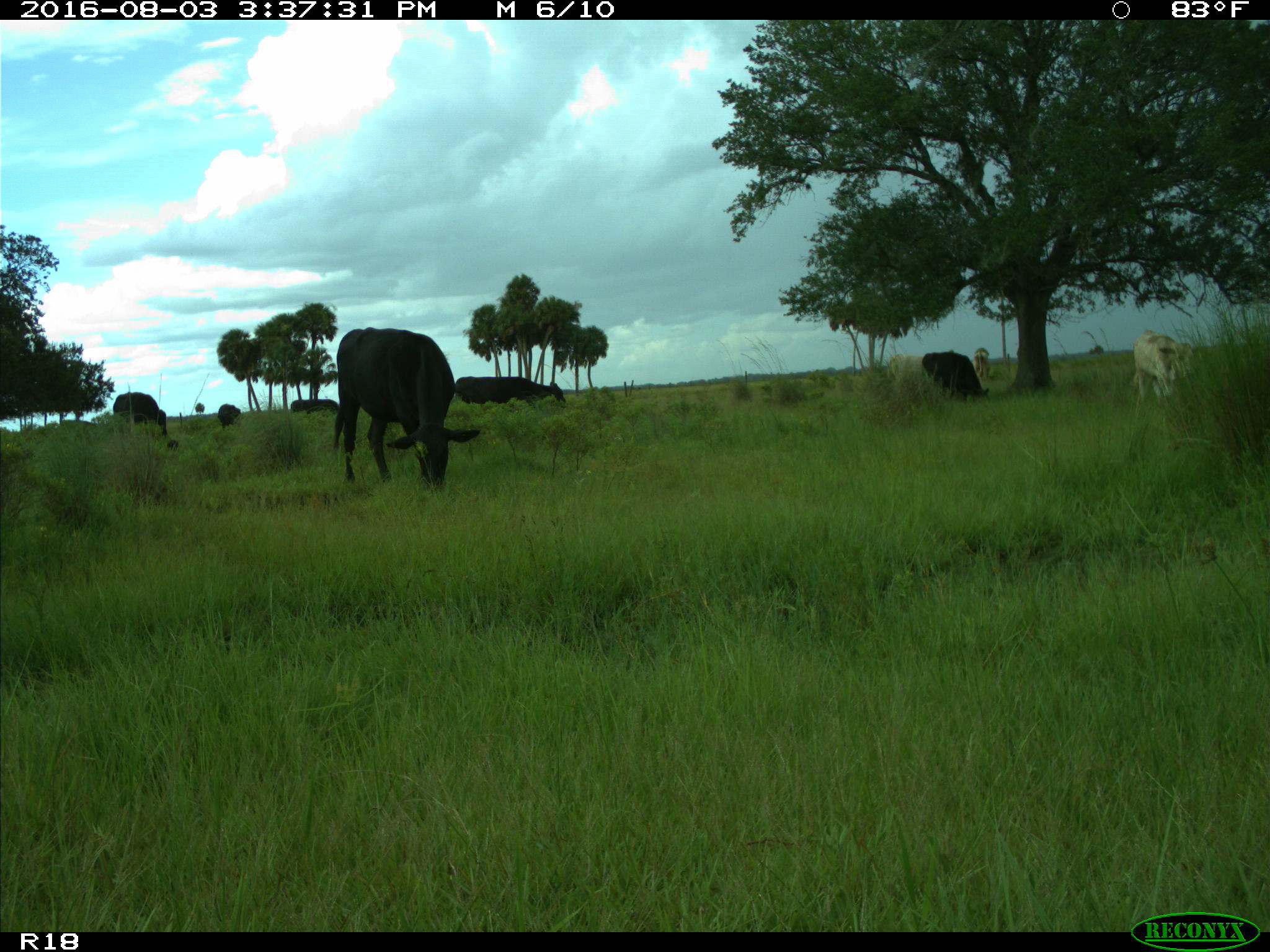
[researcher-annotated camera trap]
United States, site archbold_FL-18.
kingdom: Animalia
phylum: Chordata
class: Mammalia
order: Artiodactyla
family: Bovidae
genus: Bos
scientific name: Bos taurus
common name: domestic cow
Bos taurus (domestic cow).